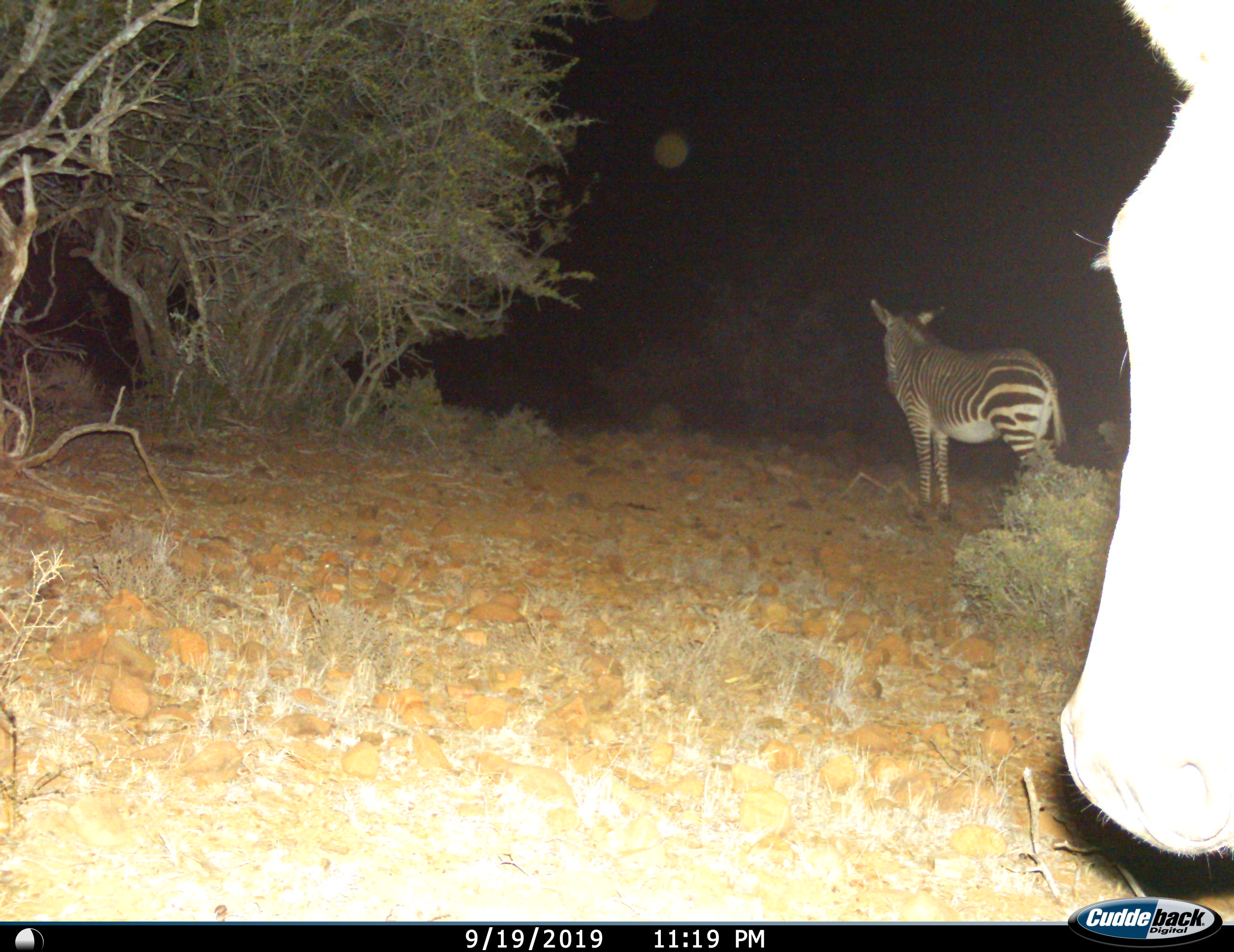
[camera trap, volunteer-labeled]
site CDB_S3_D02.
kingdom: Animalia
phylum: Chordata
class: Mammalia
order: Perissodactyla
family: Equidae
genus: Equus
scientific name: Equus zebra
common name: mountain zebra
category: zebramountain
Zebramountain (mountain zebra) (Equus zebra), count 2. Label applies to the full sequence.